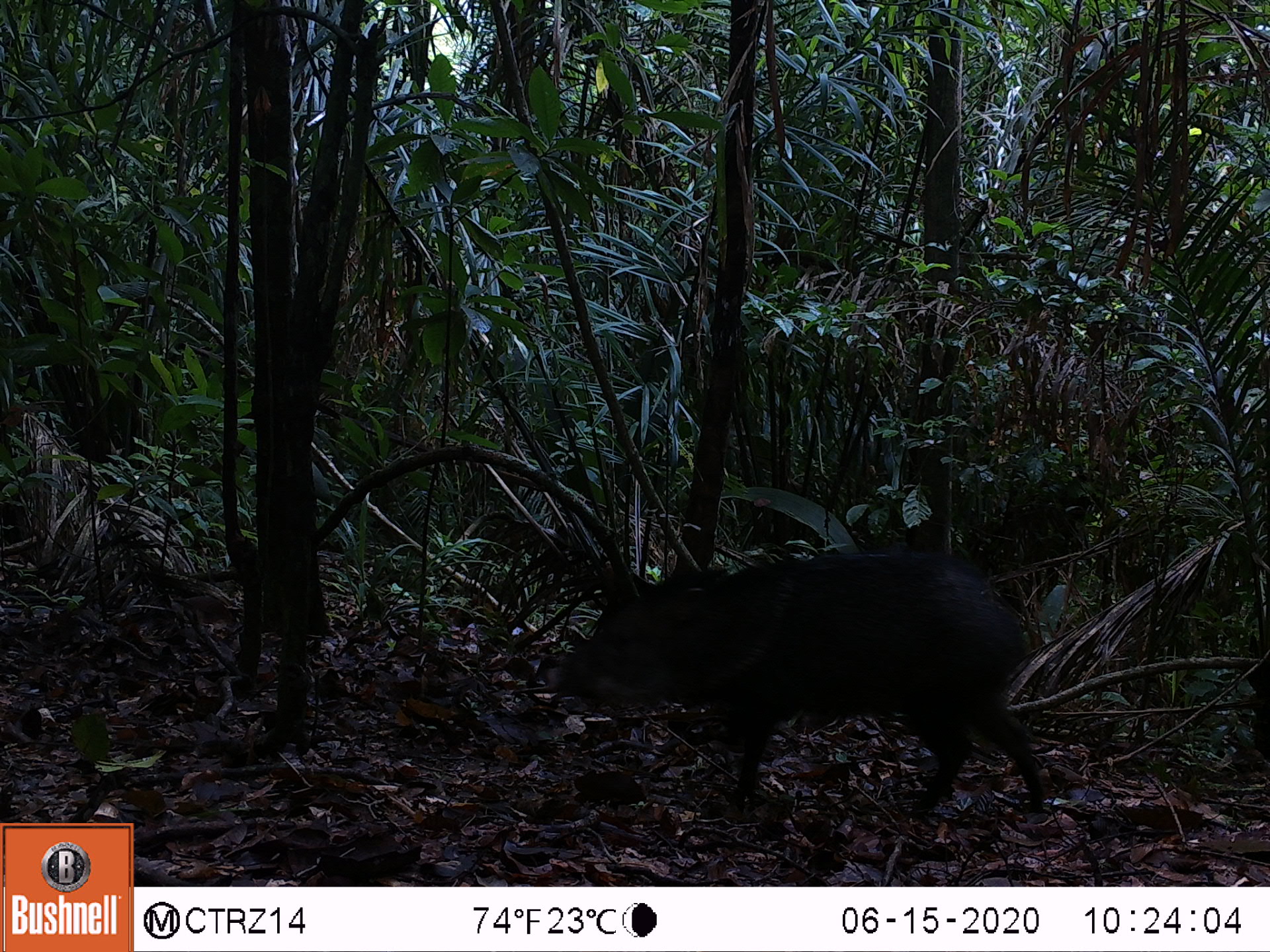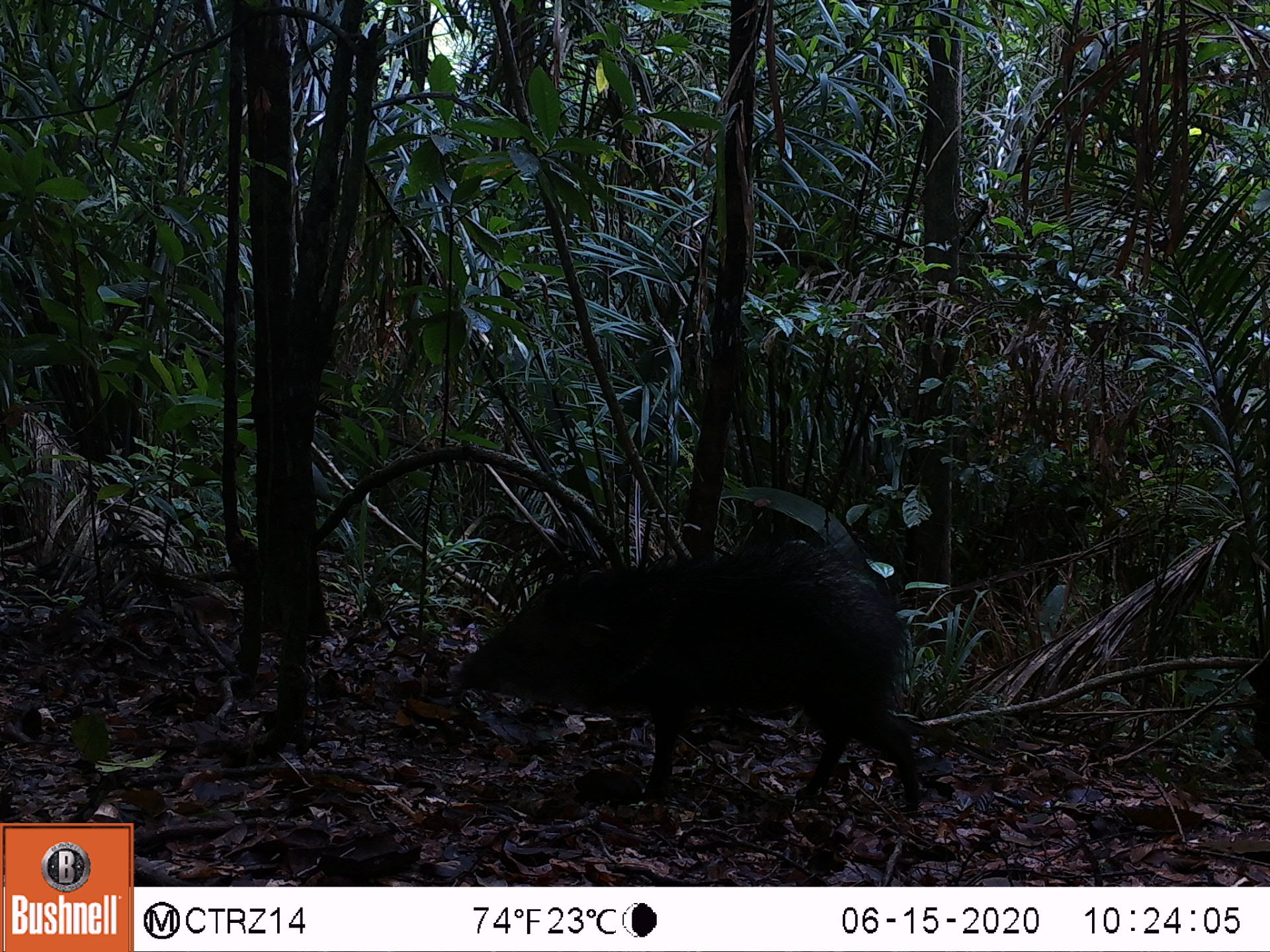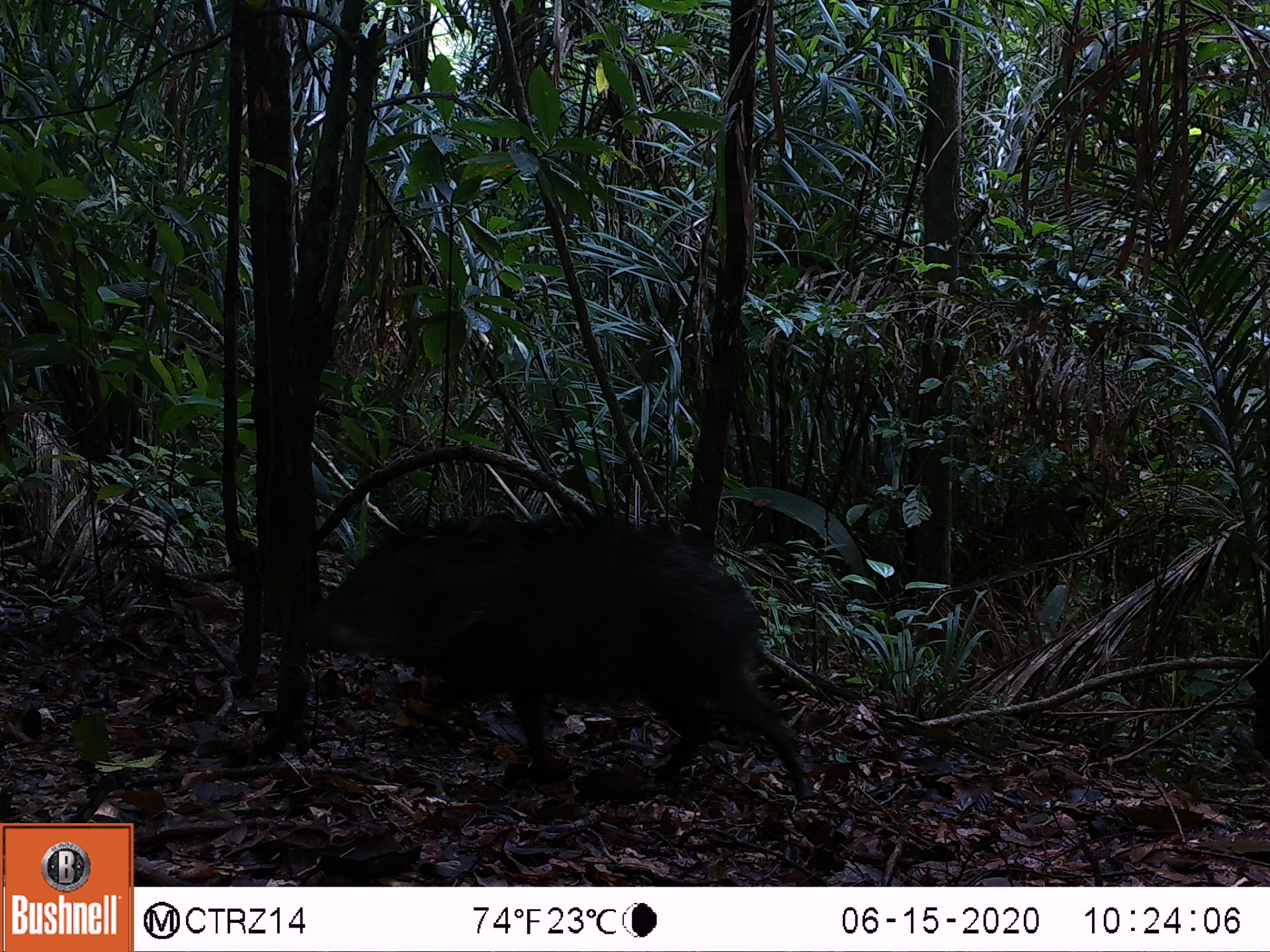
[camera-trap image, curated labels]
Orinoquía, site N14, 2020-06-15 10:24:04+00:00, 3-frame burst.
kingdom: Animalia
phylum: Chordata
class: Mammalia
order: Artiodactyla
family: Tayassuidae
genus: Pecari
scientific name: Pecari tajacu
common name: collared peccary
Collared peccary (Pecari tajacu).